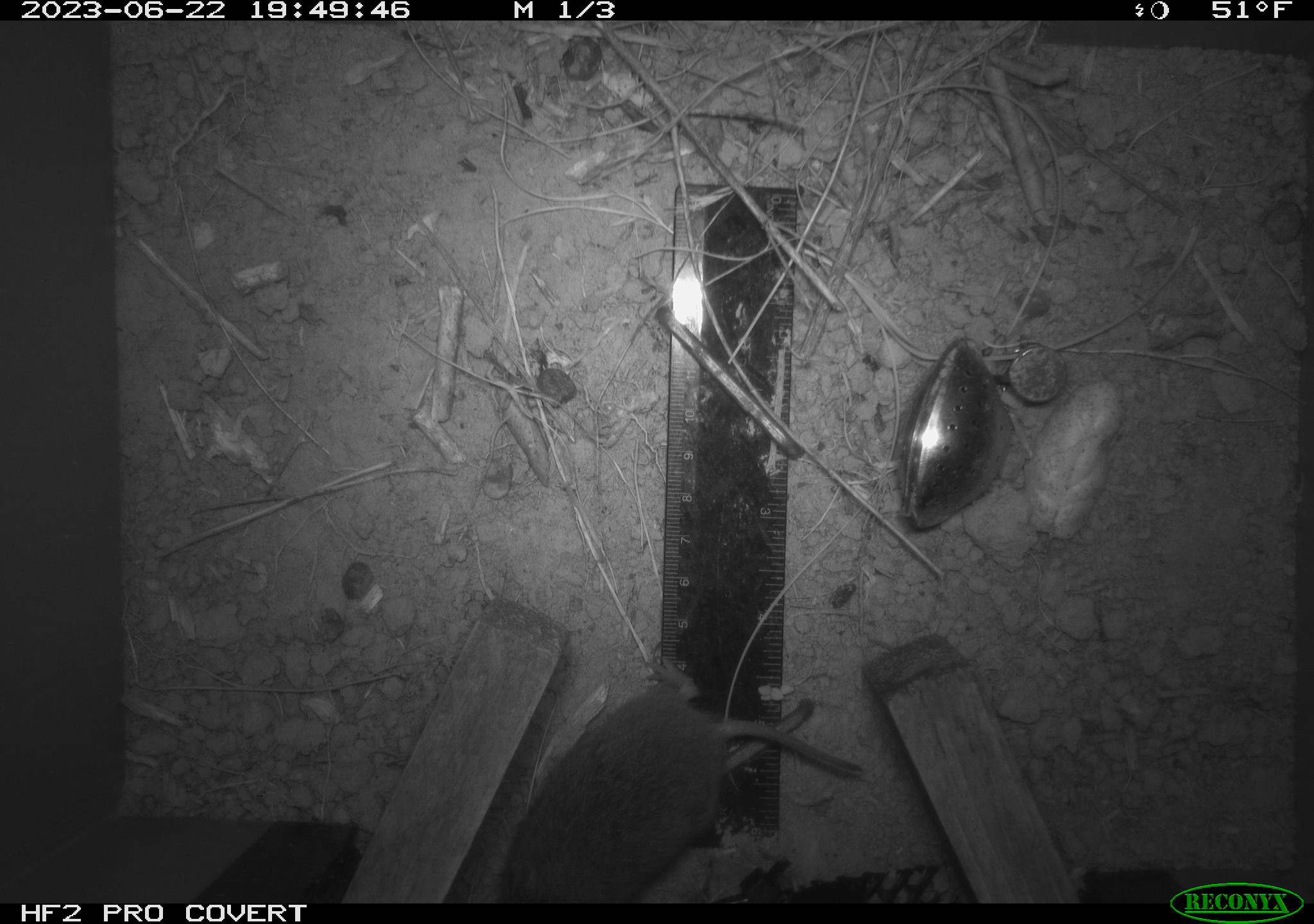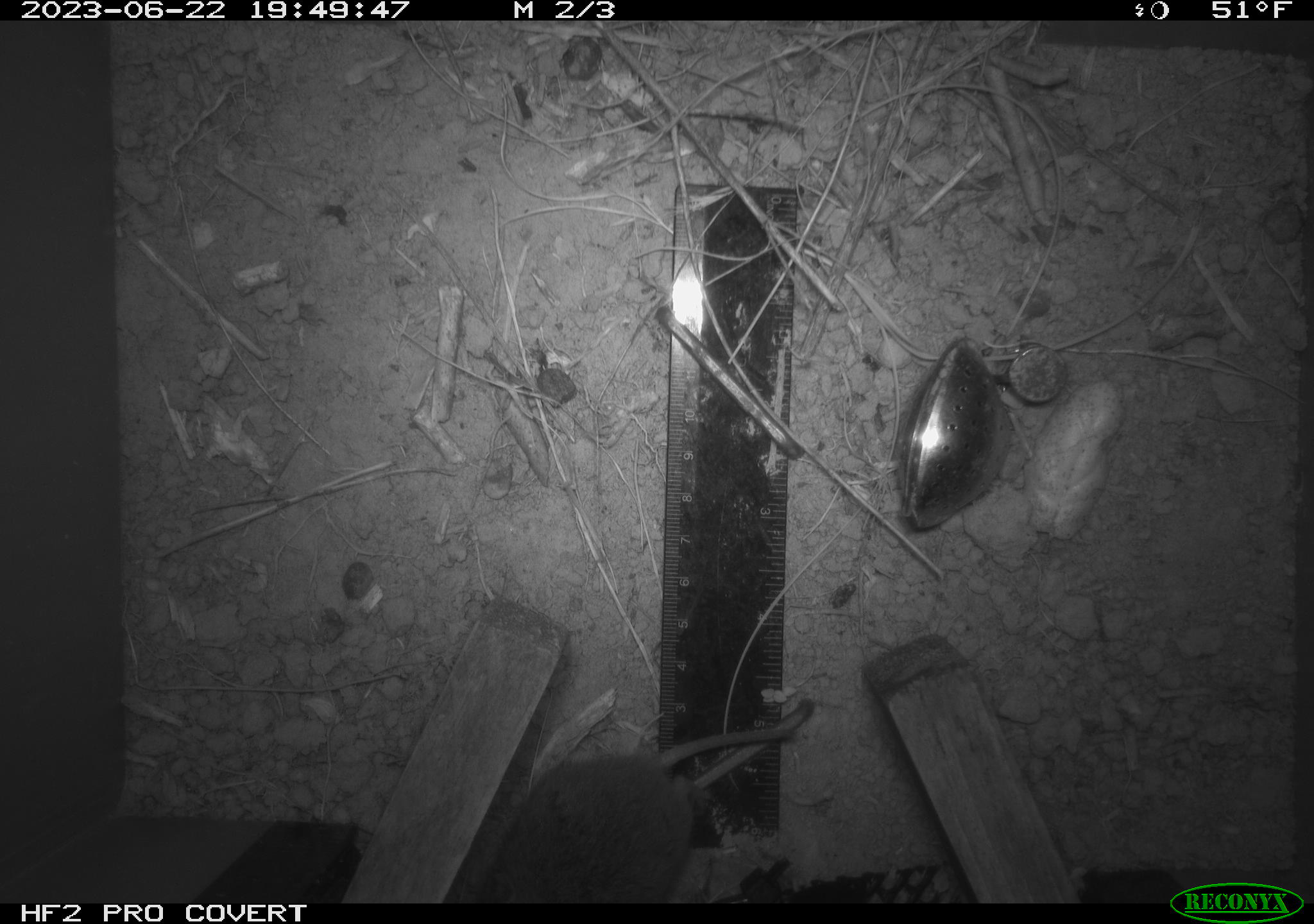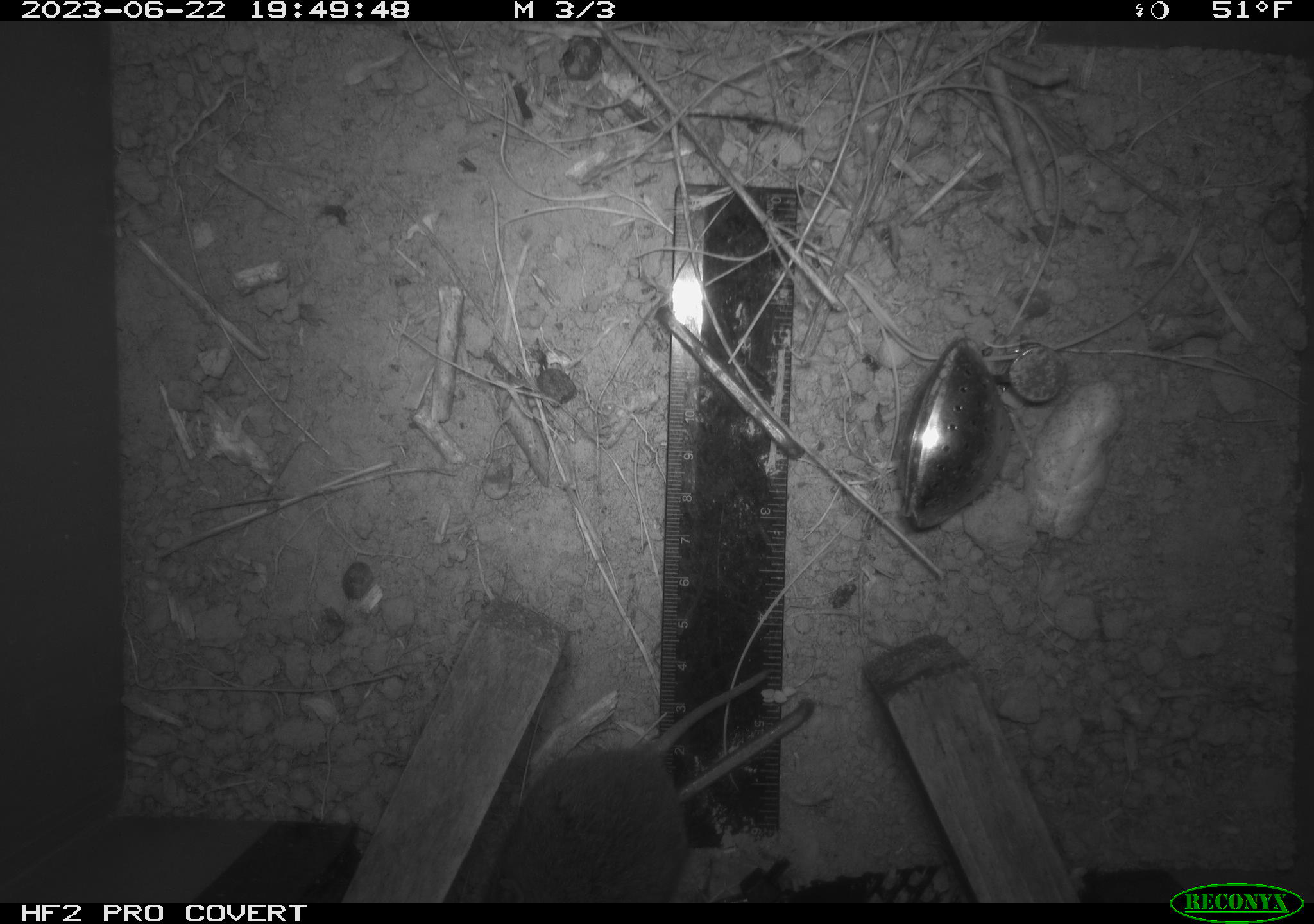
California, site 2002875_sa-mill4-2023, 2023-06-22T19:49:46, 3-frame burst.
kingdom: Animalia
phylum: Chordata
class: Mammalia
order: Rodentia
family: Cricetidae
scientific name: Arvicolinae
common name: voles, lemmings, and muskrats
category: arvicolinae subfamily